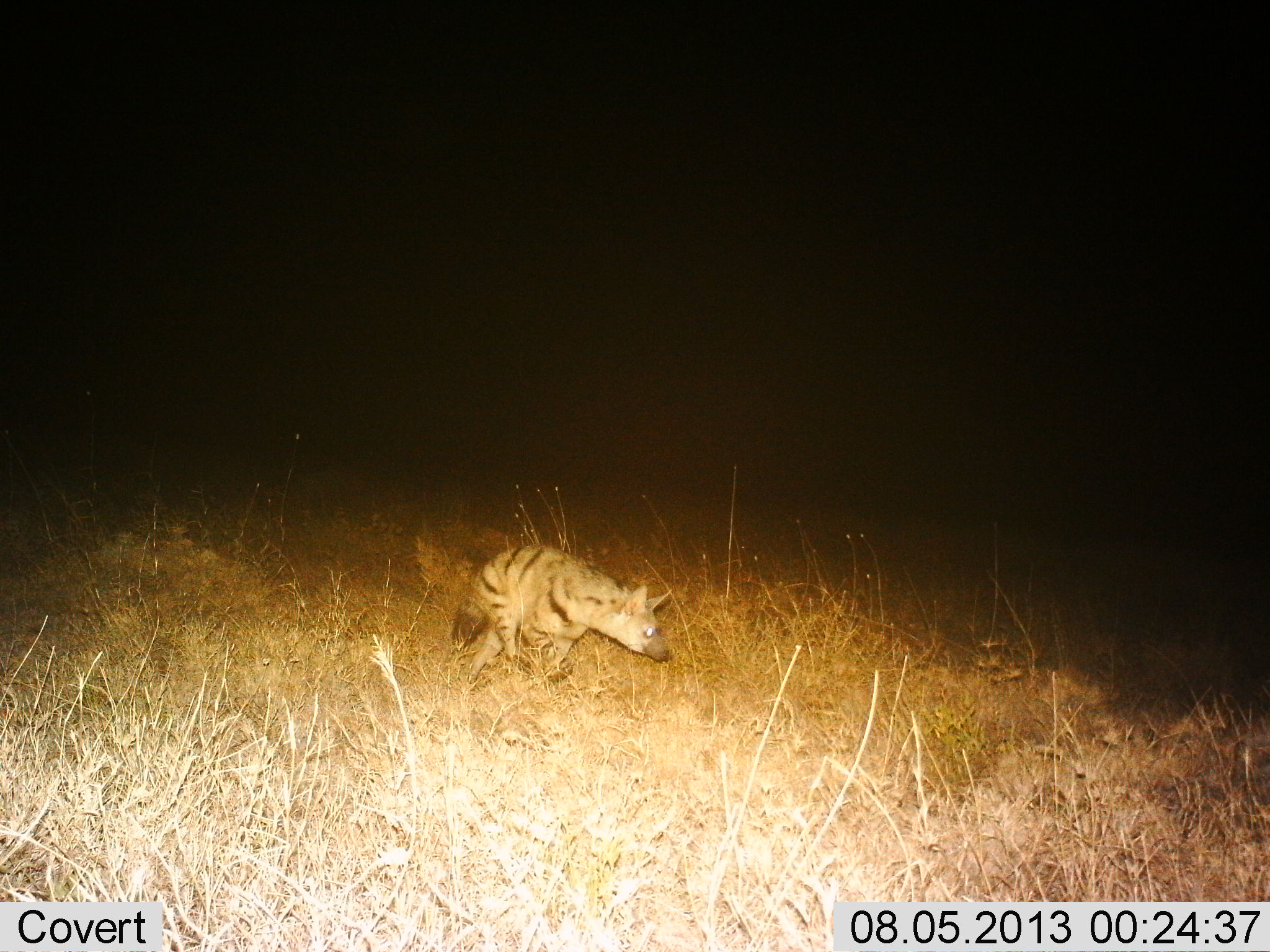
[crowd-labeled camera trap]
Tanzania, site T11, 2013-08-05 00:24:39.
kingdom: Animalia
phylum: Chordata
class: Mammalia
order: Carnivora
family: Hyaenidae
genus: Hyaena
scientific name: Hyaena hyaena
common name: striped hyena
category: hyenastriped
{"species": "hyenastriped (striped hyena) (Hyaena hyaena)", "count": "1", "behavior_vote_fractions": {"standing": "10%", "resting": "5%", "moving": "90%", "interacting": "0%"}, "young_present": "0%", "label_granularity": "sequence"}